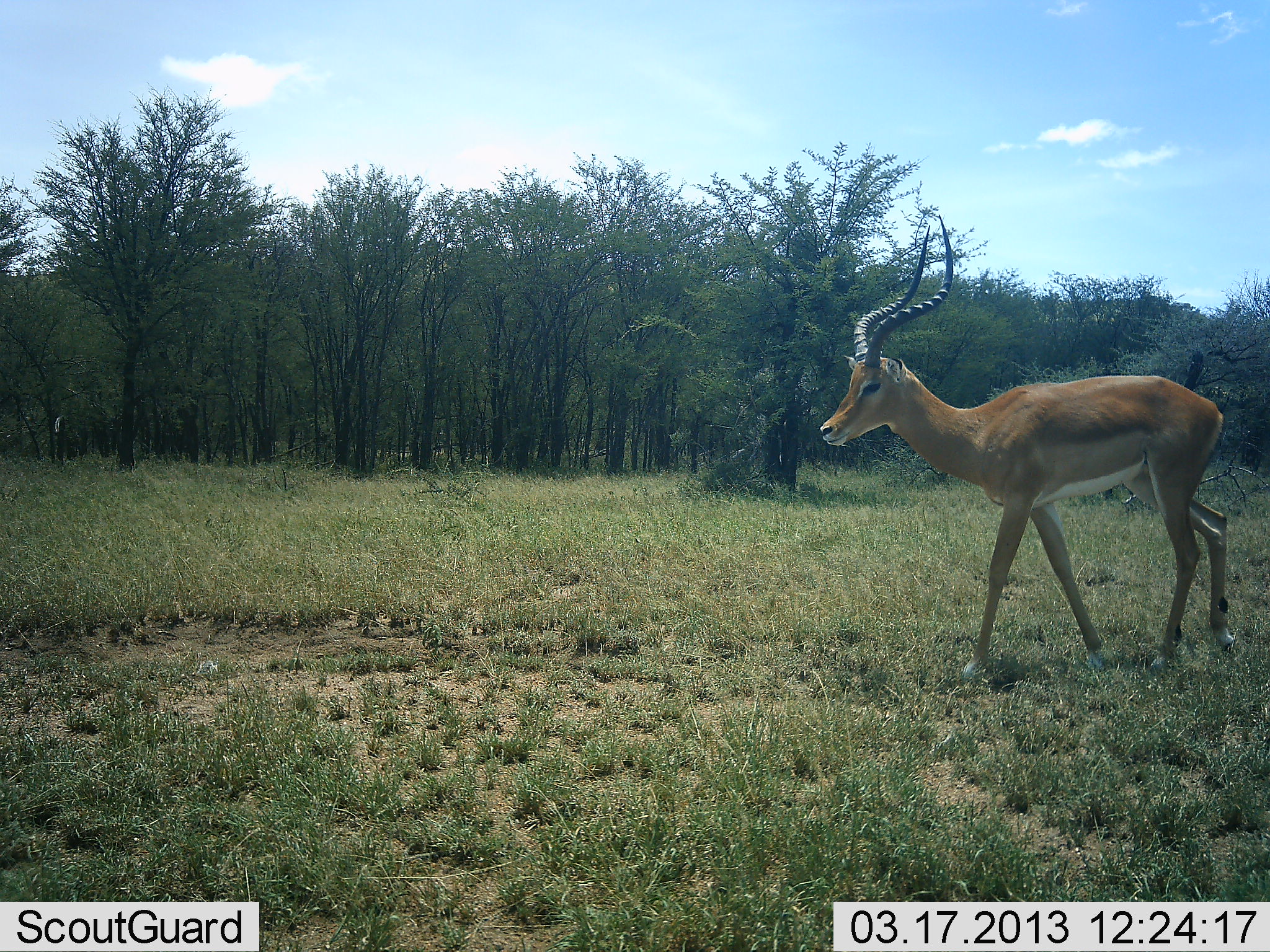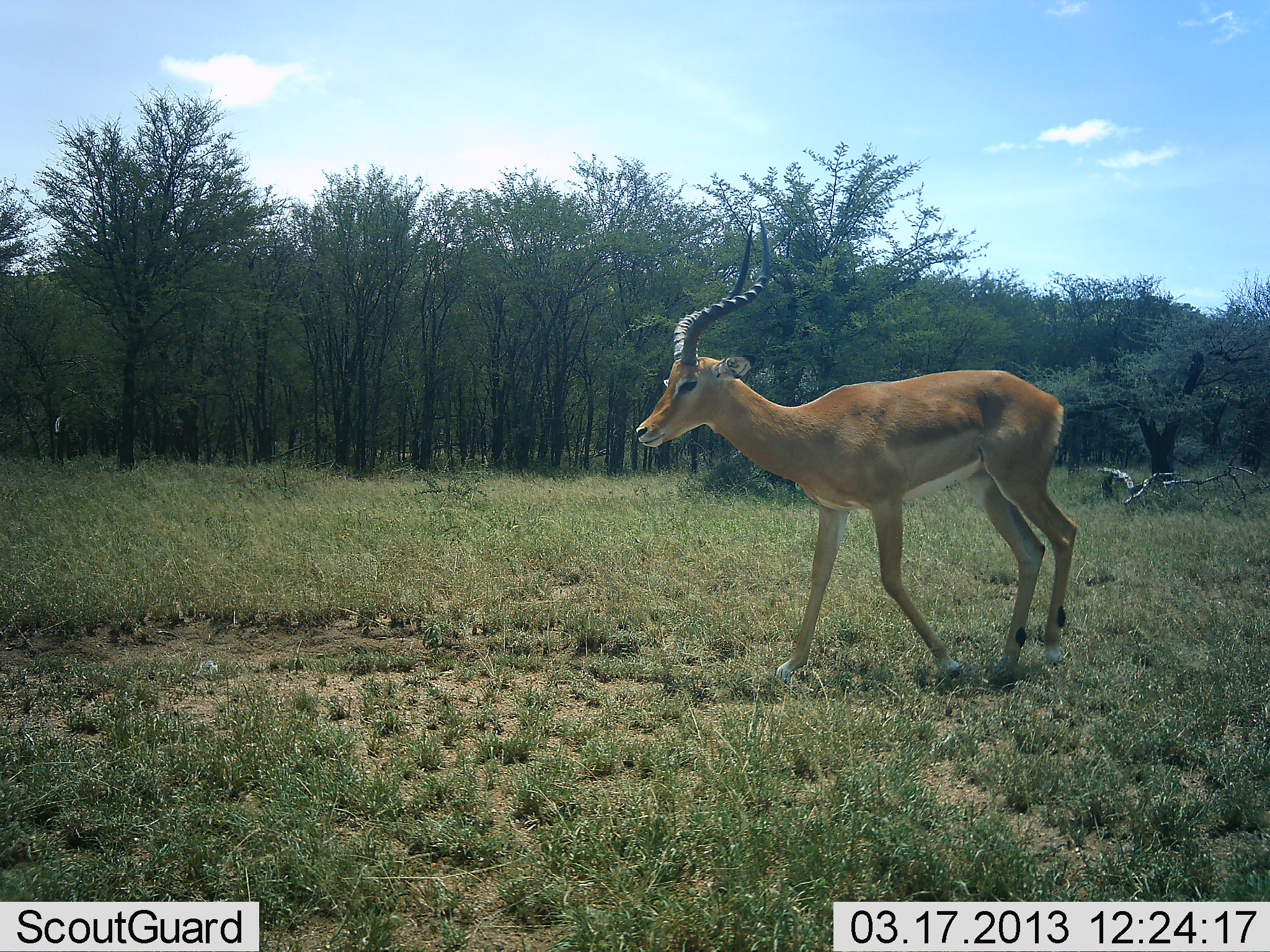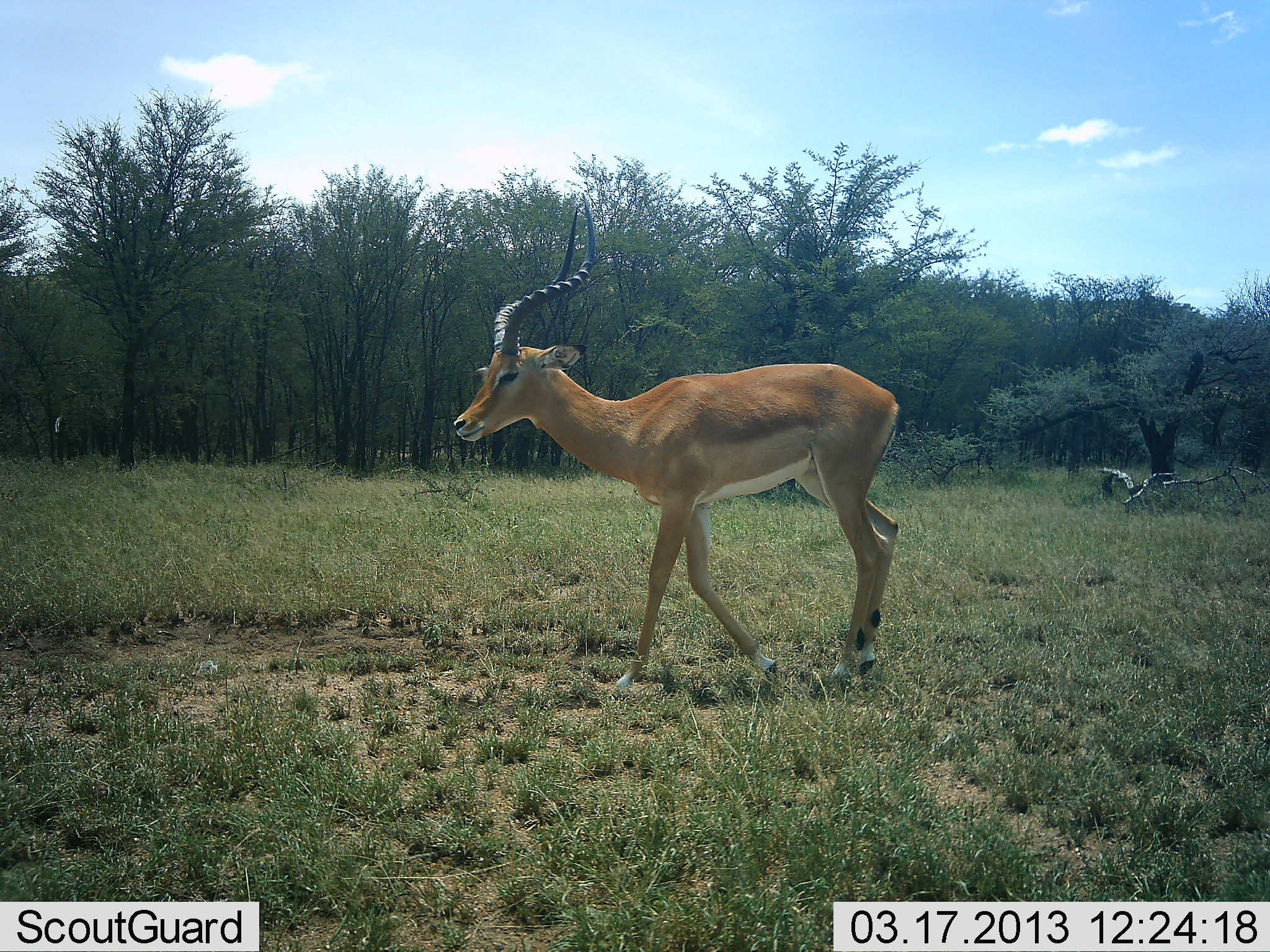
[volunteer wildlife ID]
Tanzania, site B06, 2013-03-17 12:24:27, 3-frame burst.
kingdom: Animalia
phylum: Chordata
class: Mammalia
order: Artiodactyla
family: Bovidae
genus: Aepyceros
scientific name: Aepyceros melampus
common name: impala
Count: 1.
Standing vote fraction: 0%.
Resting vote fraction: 0%.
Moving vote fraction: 100%.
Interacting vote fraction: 0%.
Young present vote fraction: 0%.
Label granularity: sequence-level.